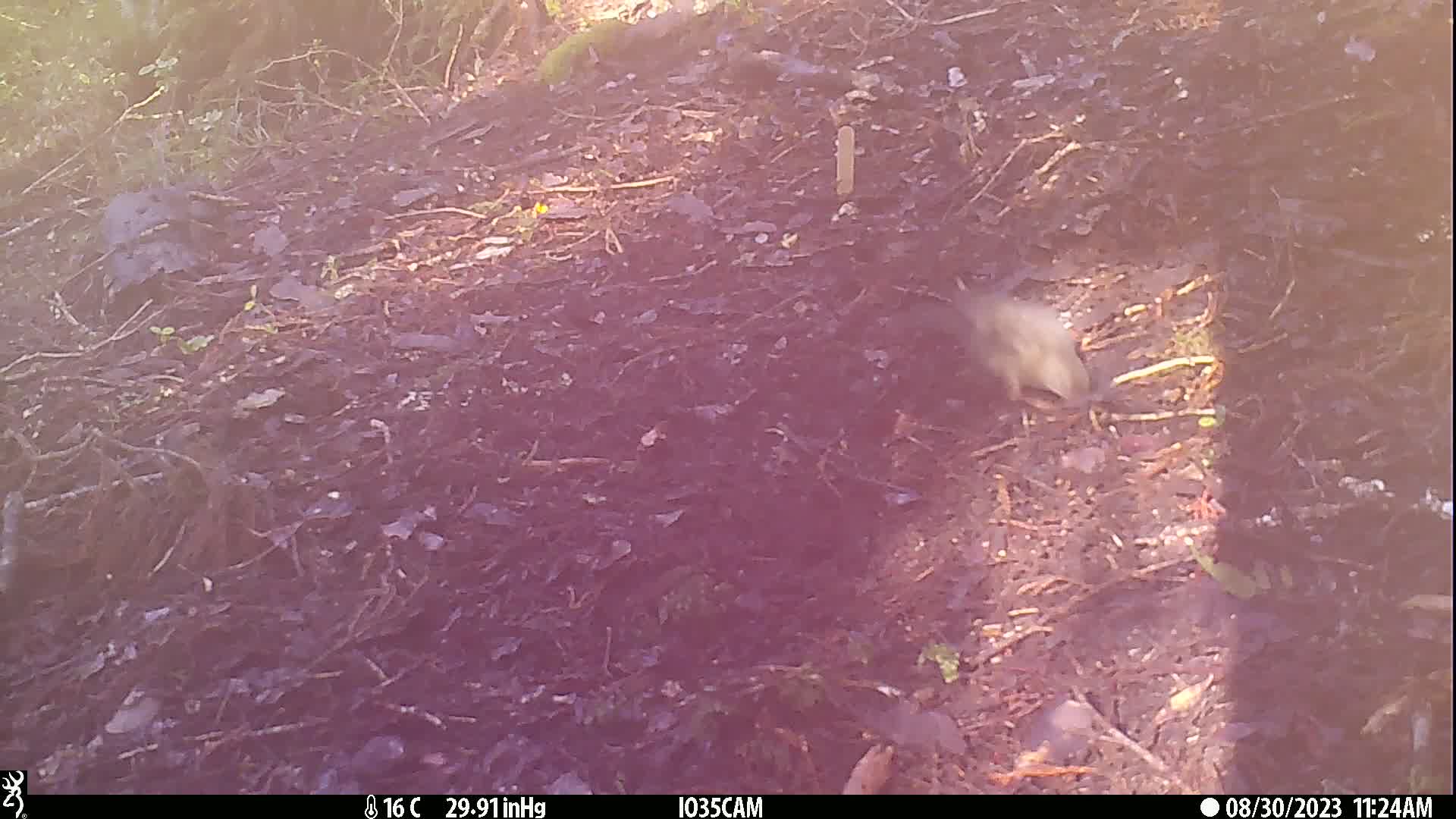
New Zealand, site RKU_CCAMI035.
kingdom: Animalia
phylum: Chordata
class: Aves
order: Passeriformes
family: Turdidae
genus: Turdus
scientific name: Turdus merula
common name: eurasian blackbird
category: blackbird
Blackbird (eurasian blackbird) (Turdus merula).